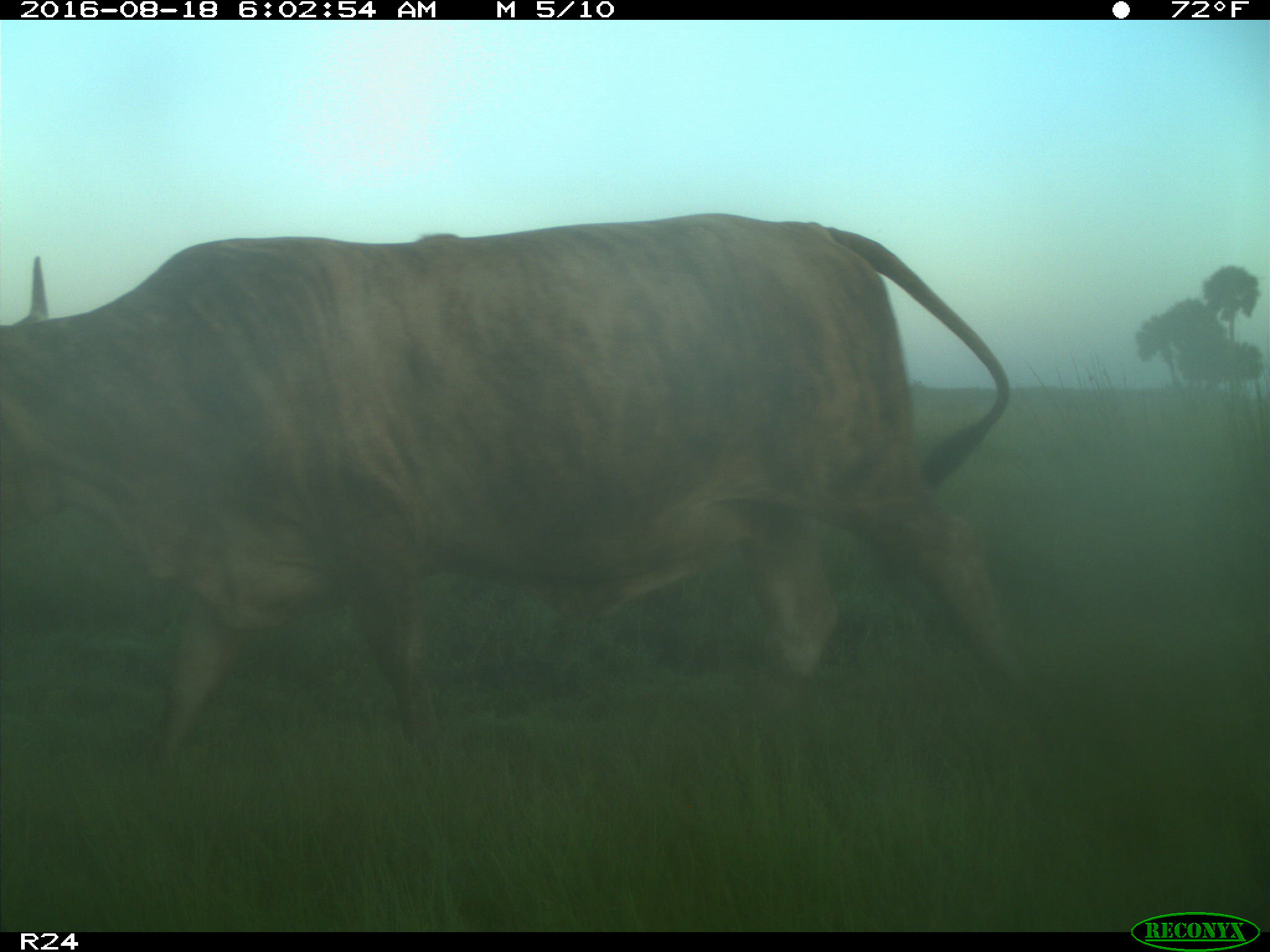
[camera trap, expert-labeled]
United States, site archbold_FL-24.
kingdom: Animalia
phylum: Chordata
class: Mammalia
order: Artiodactyla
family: Bovidae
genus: Bos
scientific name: Bos taurus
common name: domestic cow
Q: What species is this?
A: Bos taurus (domestic cow).